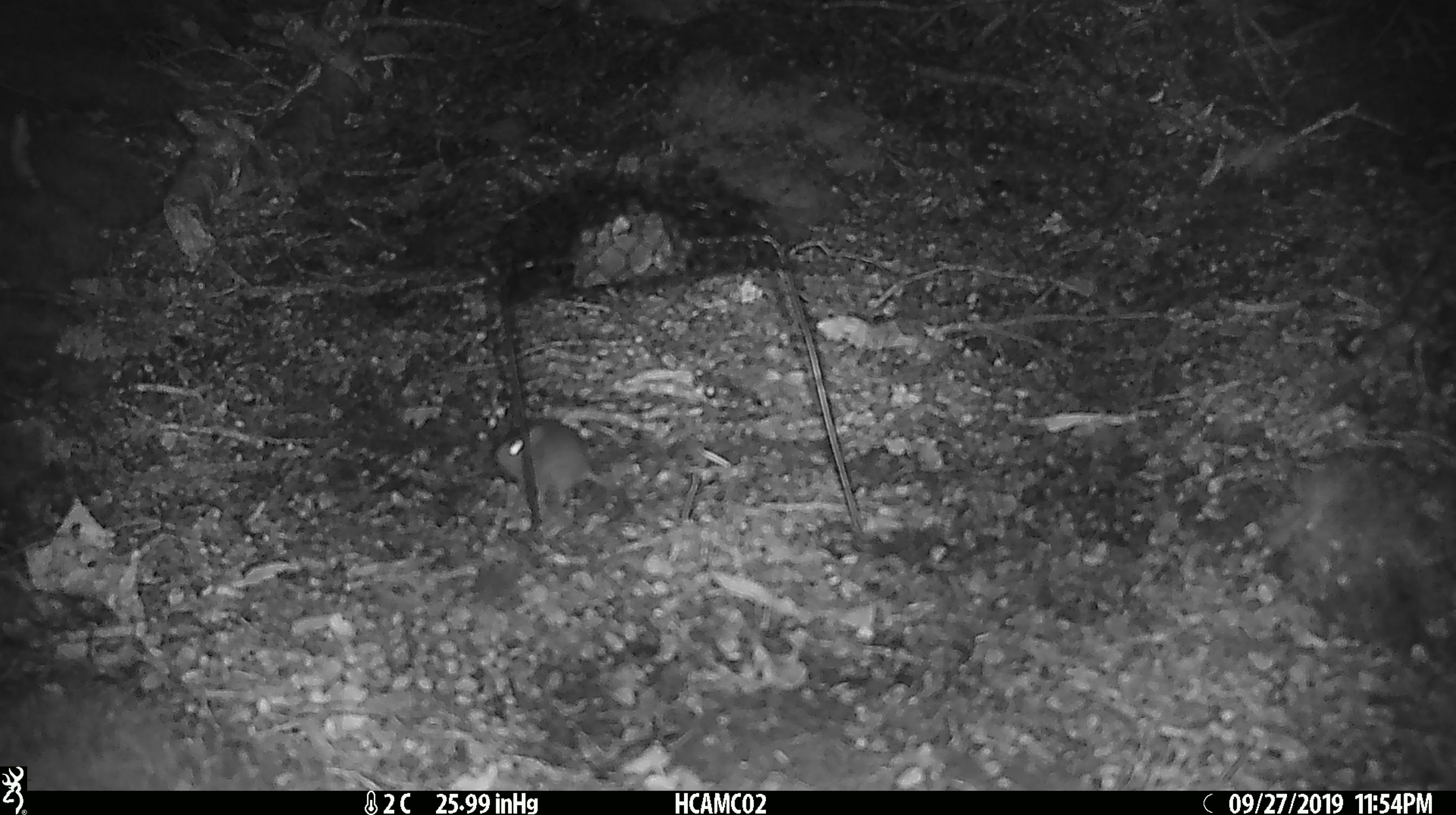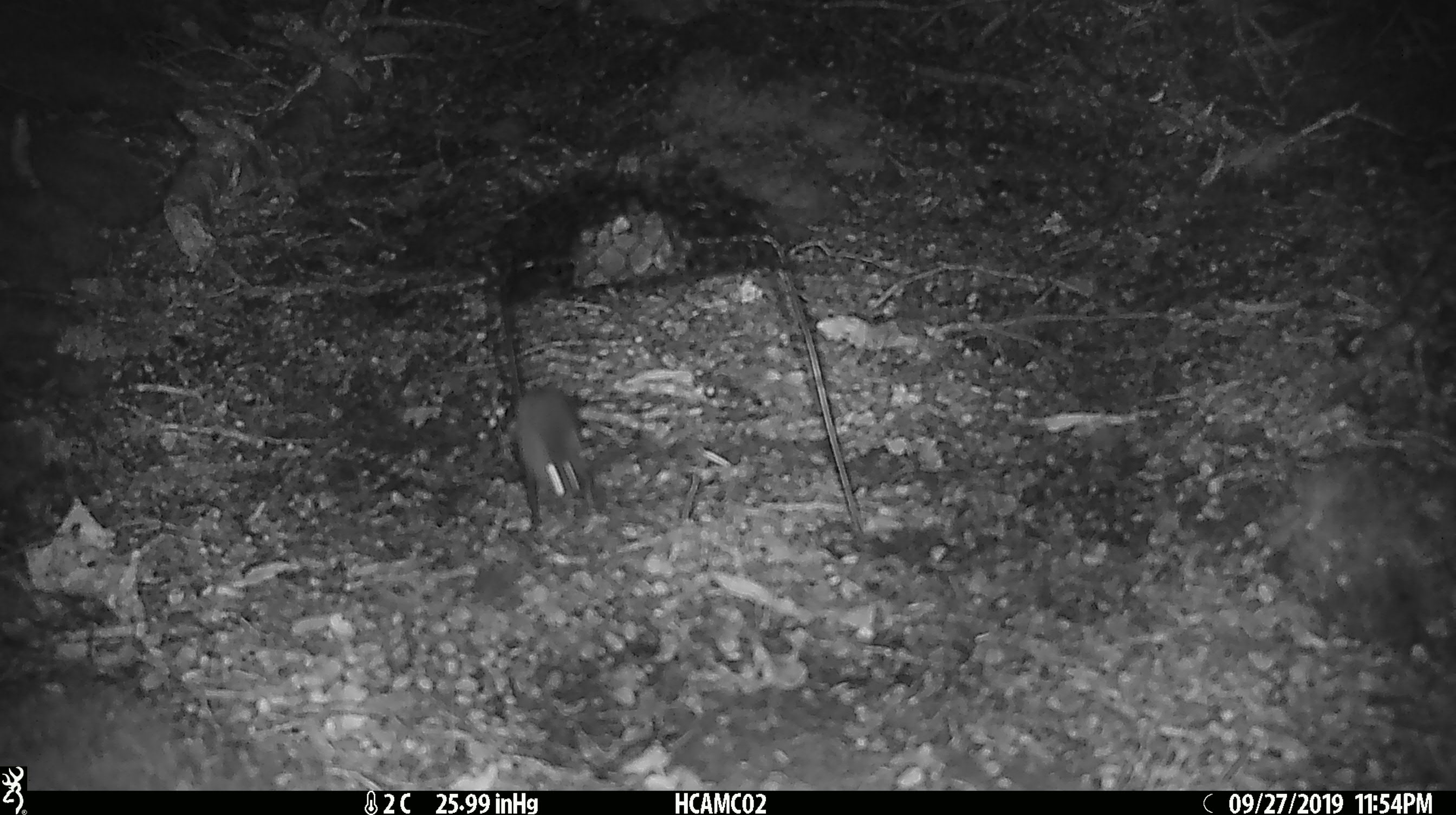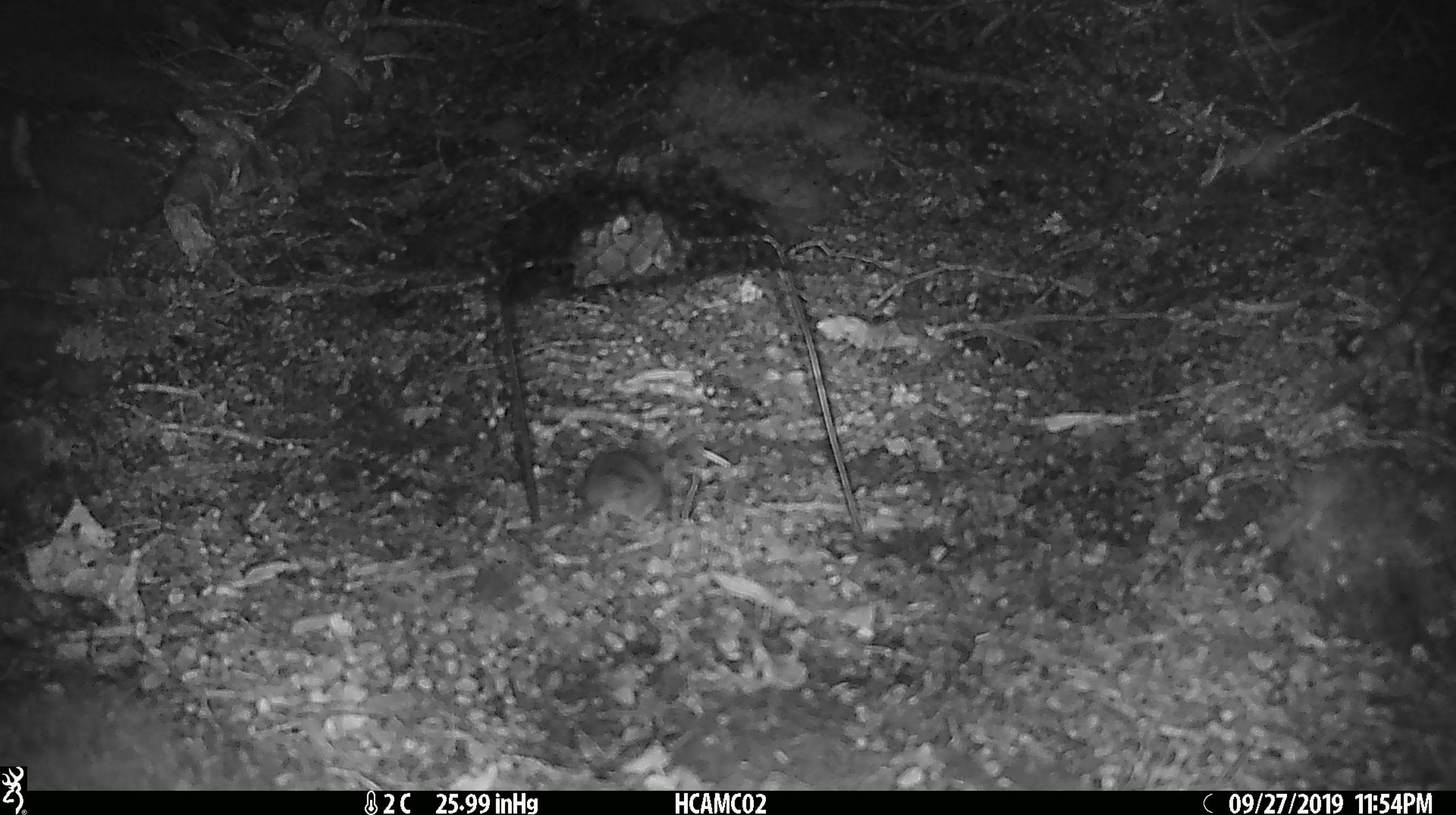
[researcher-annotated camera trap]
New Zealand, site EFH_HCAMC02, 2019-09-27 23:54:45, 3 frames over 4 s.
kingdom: Animalia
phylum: Chordata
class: Mammalia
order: Rodentia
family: Muridae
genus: Mus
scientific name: Mus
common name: mouse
Mouse (Mus).